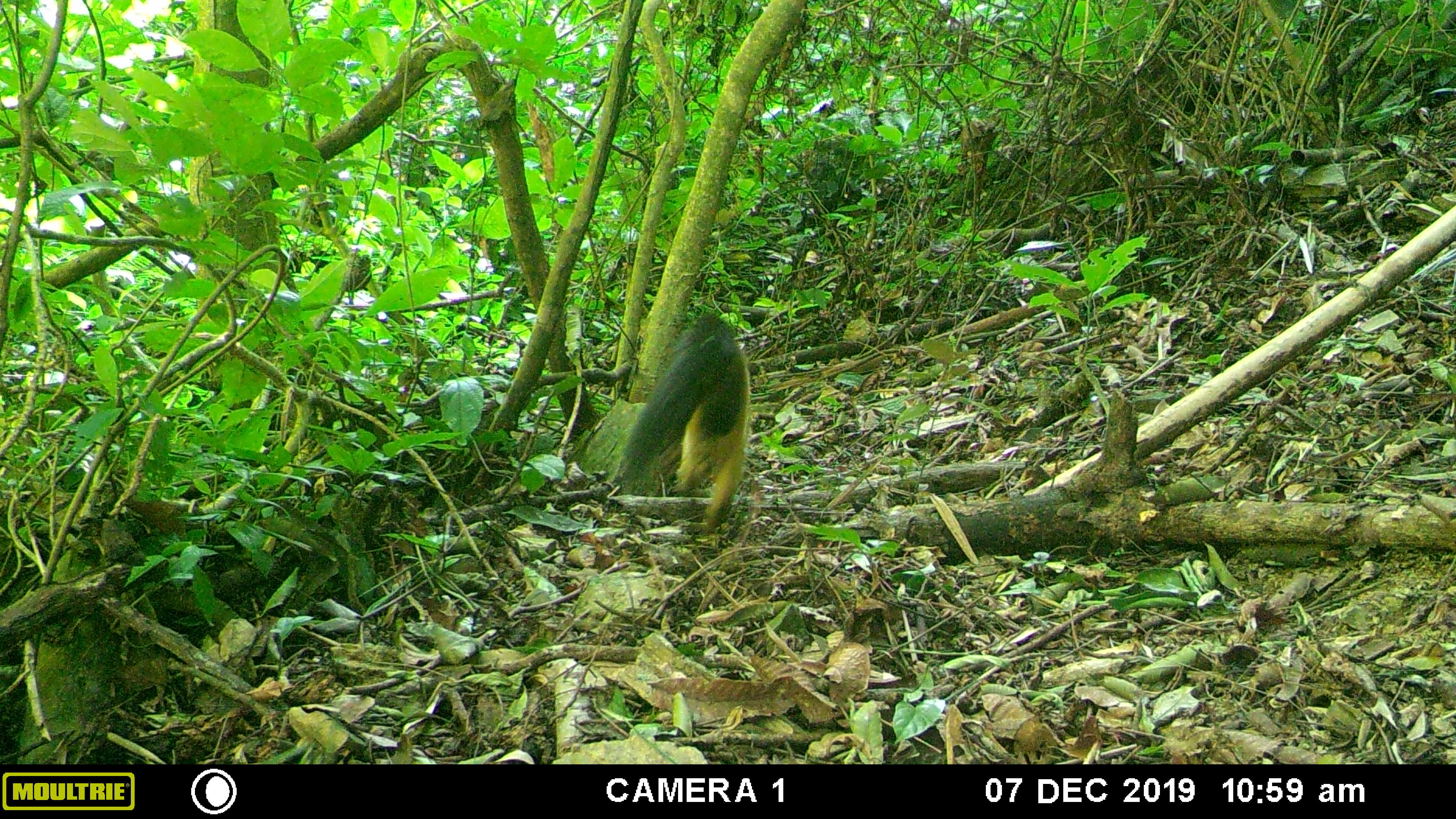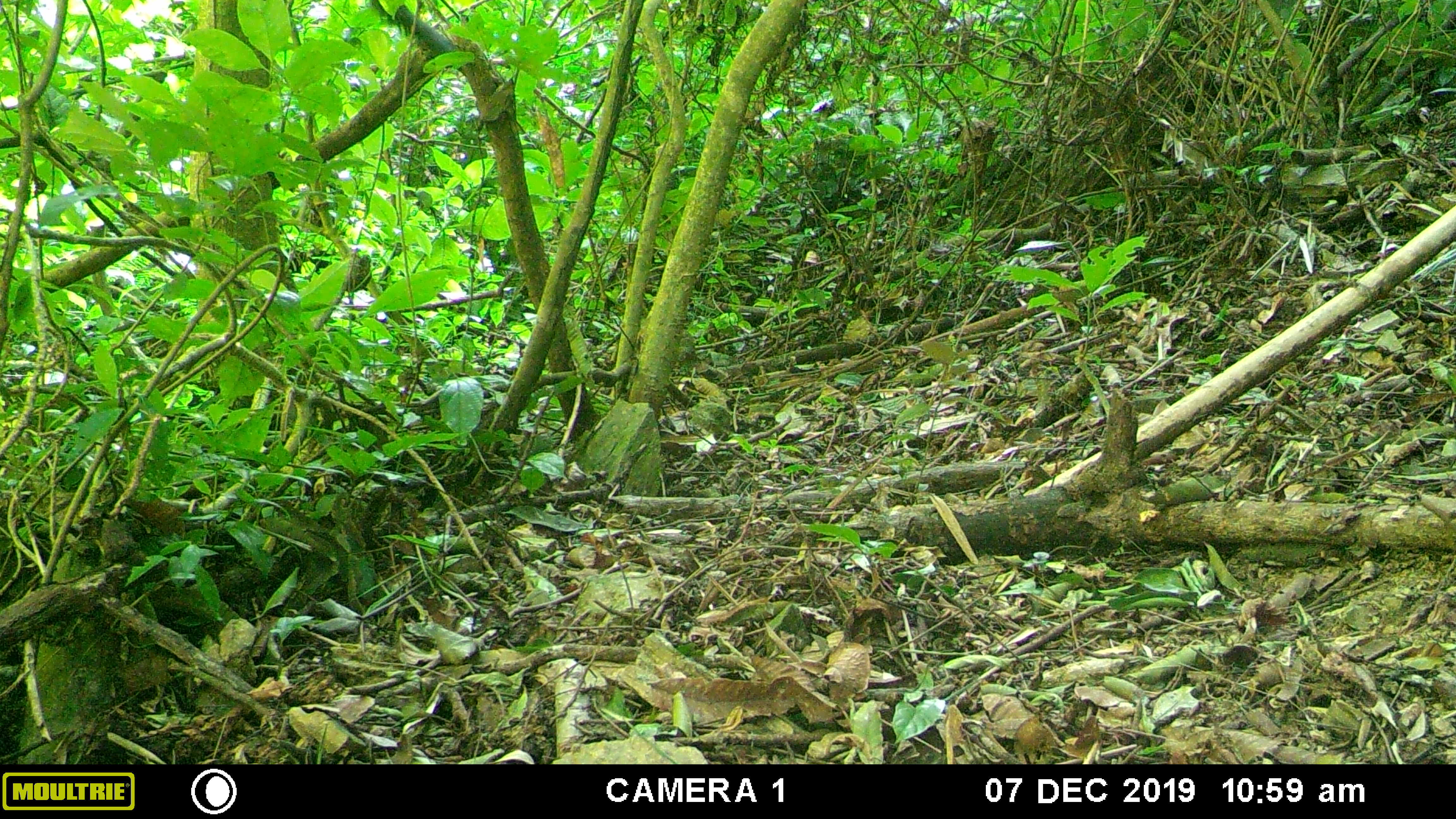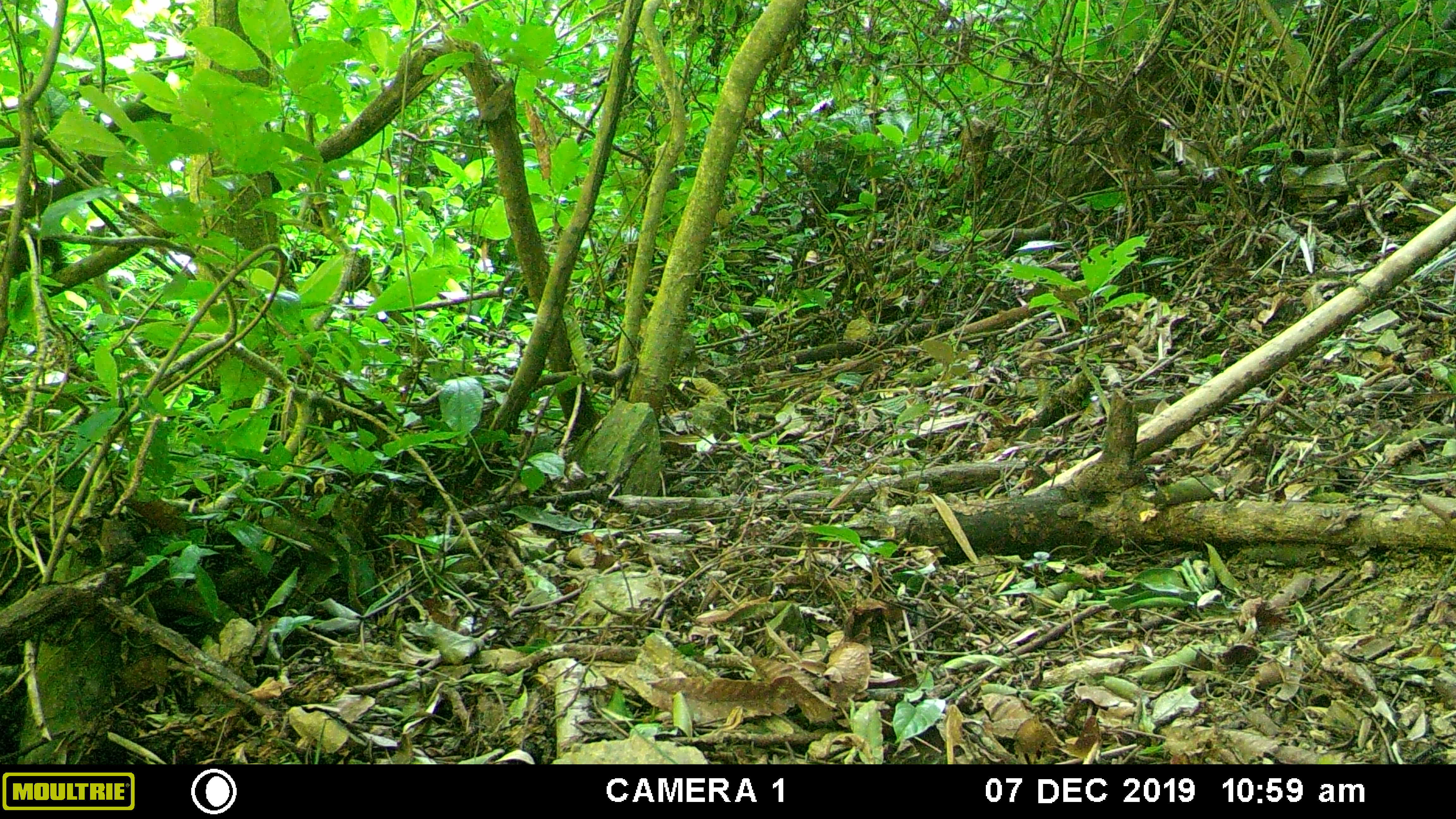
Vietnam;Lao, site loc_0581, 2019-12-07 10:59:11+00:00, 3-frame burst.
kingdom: Animalia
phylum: Chordata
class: Mammalia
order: Carnivora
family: Mustelidae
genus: Martes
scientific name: Martes flavigula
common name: yellow-throated marten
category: yellow throated marten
Yellow throated marten (yellow-throated marten) (Martes flavigula). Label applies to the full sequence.